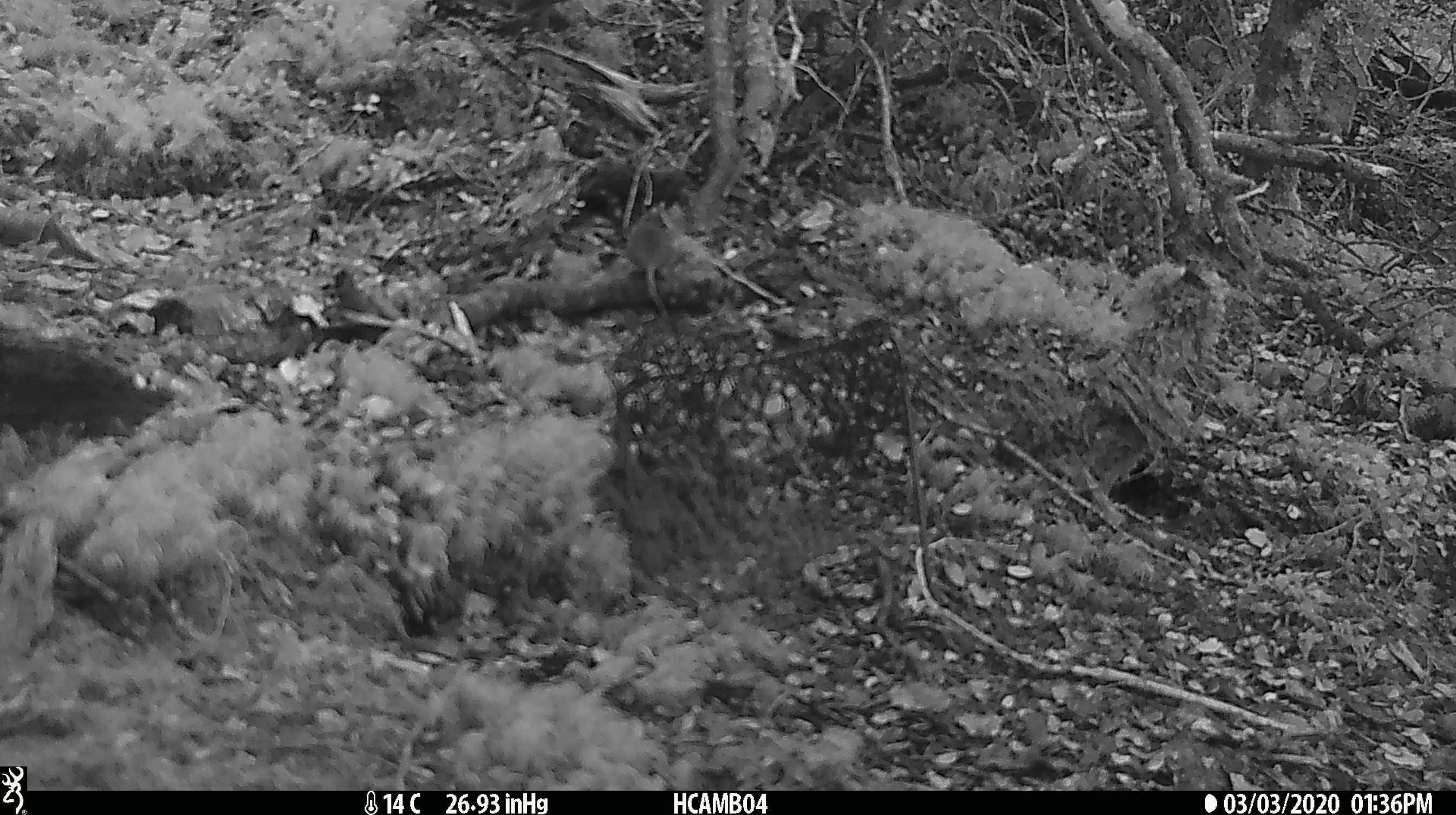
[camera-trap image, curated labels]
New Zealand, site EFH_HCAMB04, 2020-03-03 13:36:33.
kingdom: Animalia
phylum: Chordata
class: Mammalia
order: Rodentia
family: Muridae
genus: Mus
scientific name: Mus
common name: mouse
Mouse (Mus).